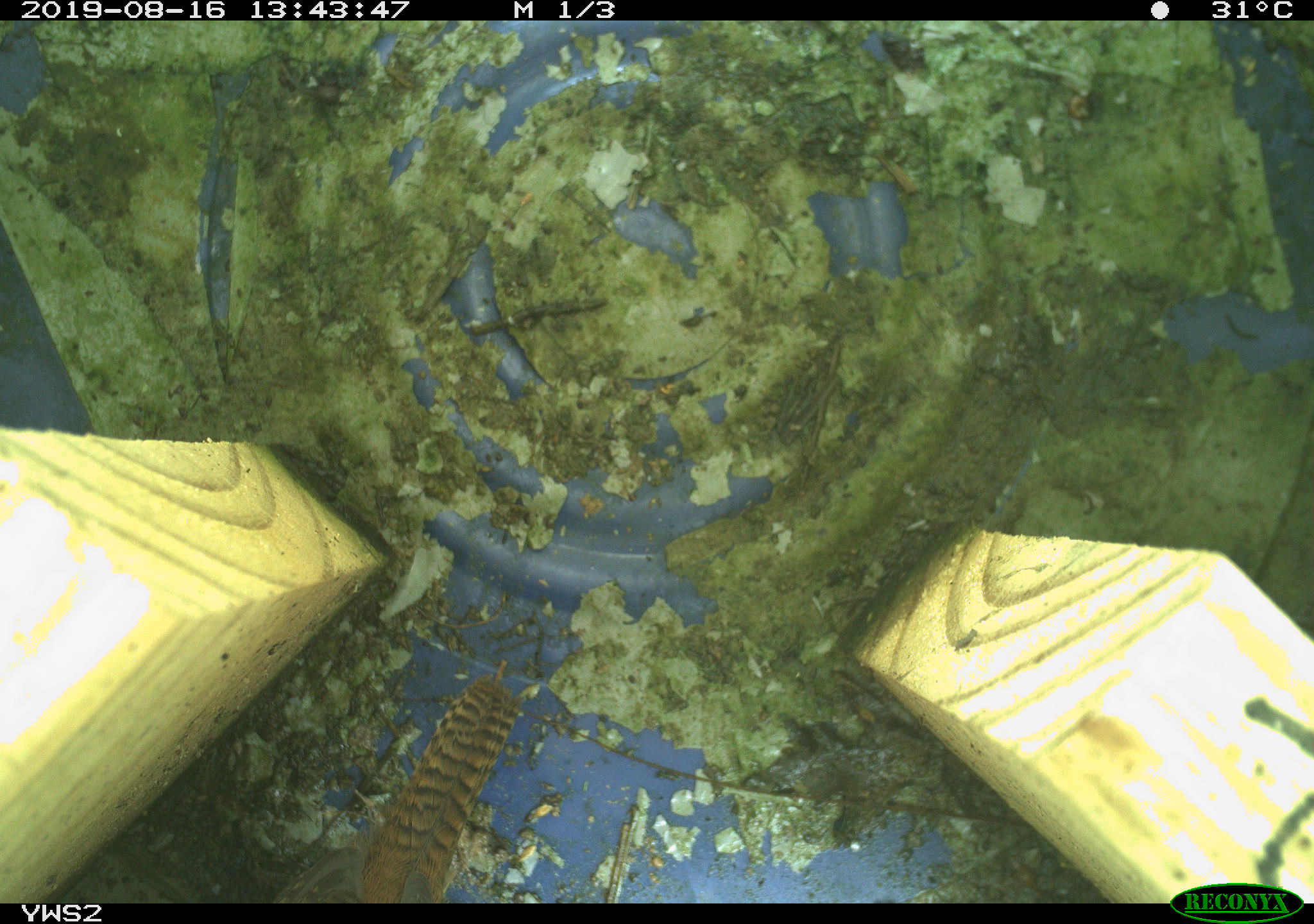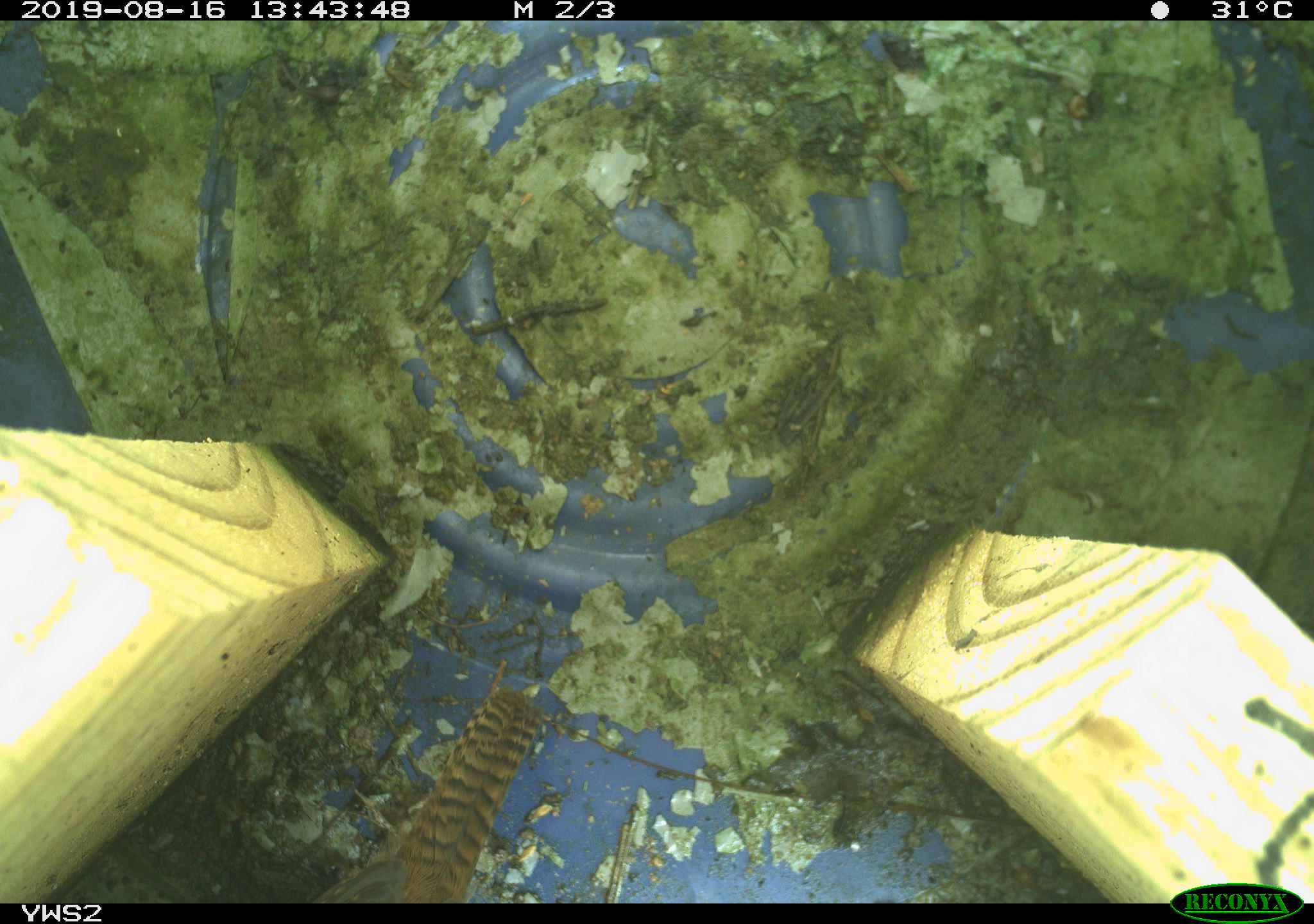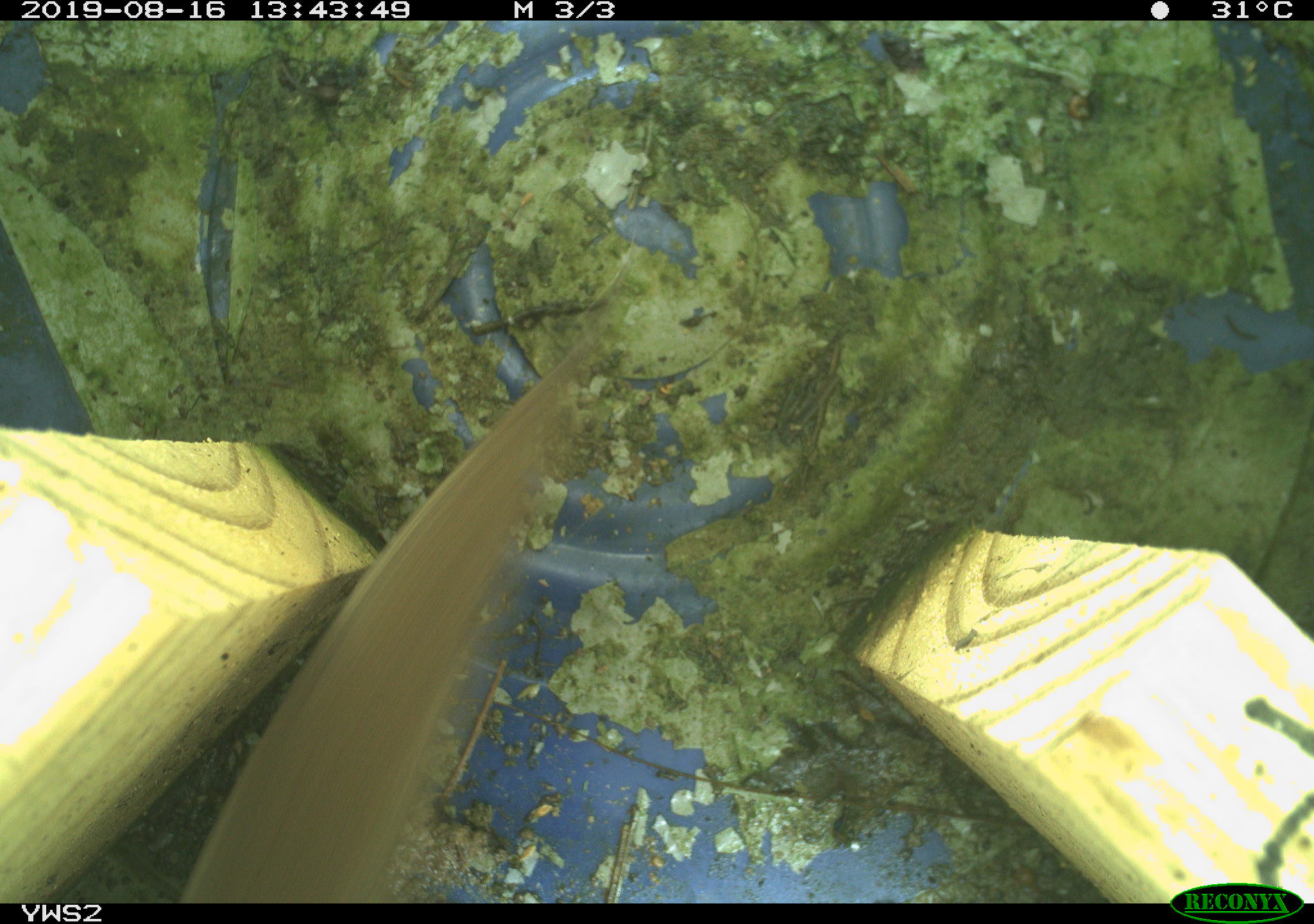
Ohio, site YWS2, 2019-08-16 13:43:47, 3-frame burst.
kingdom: Animalia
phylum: Chordata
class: Aves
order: Passeriformes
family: Troglodytidae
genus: Troglodytes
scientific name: Troglodytes aedon aedon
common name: northern house wren